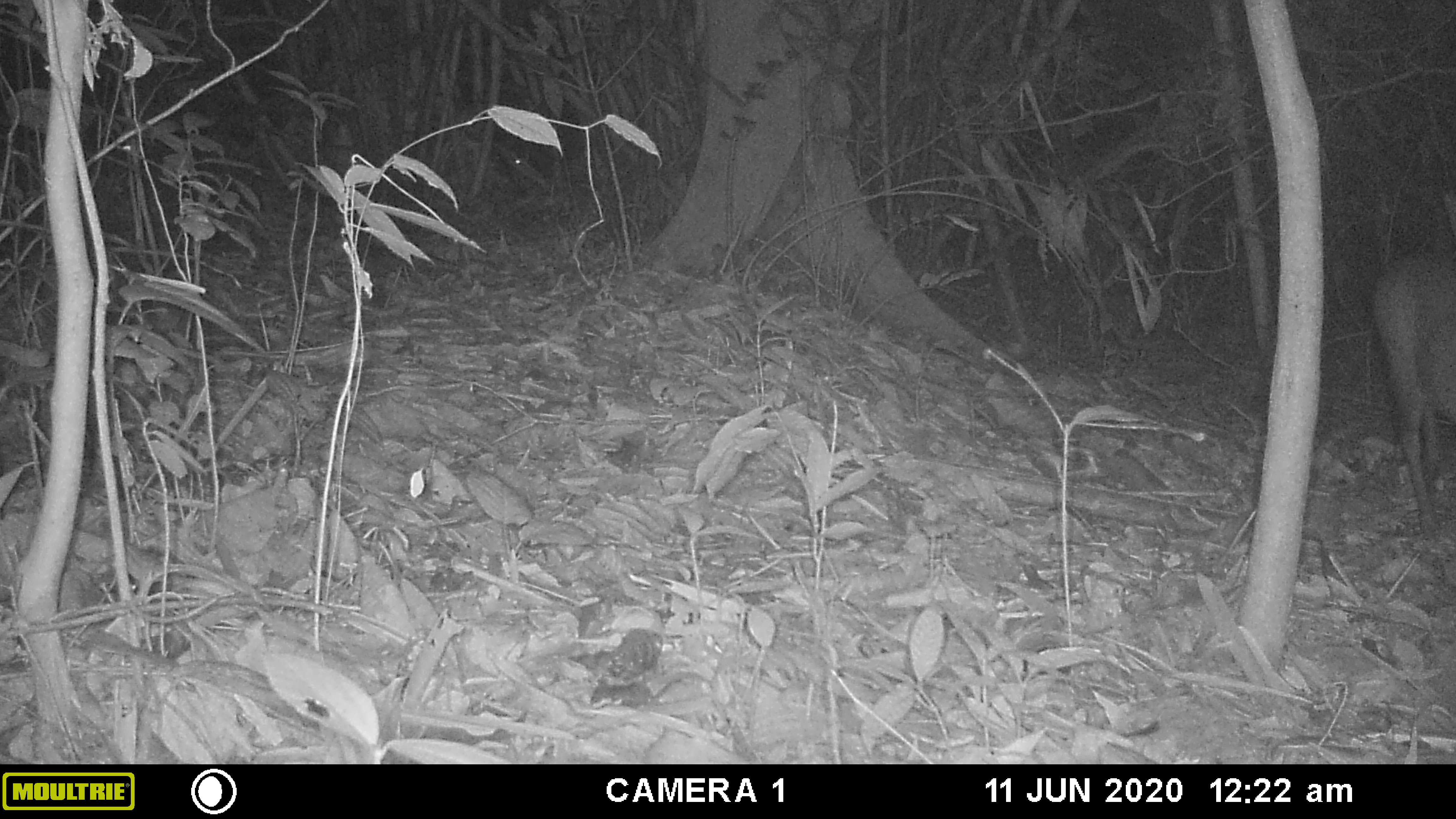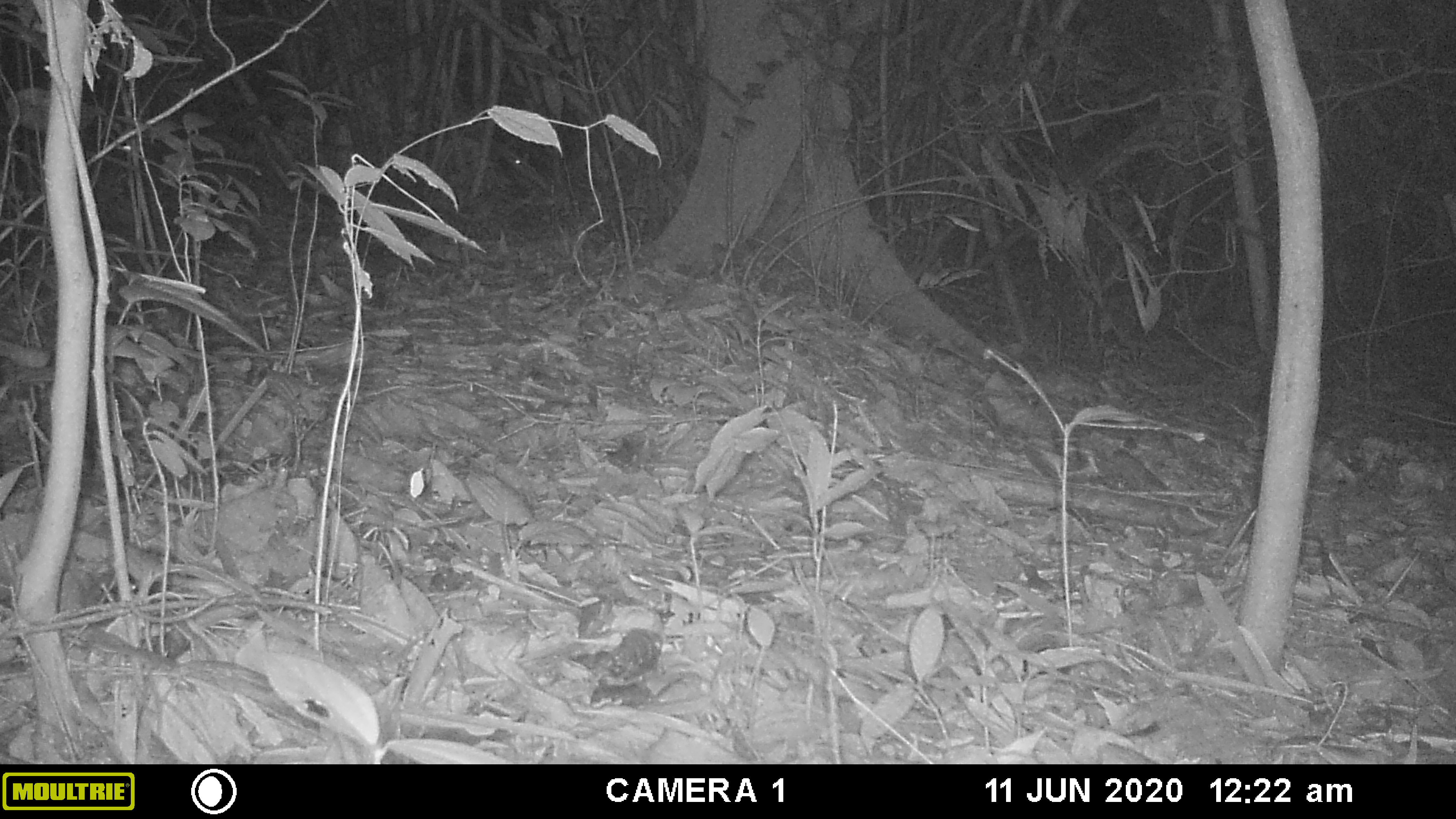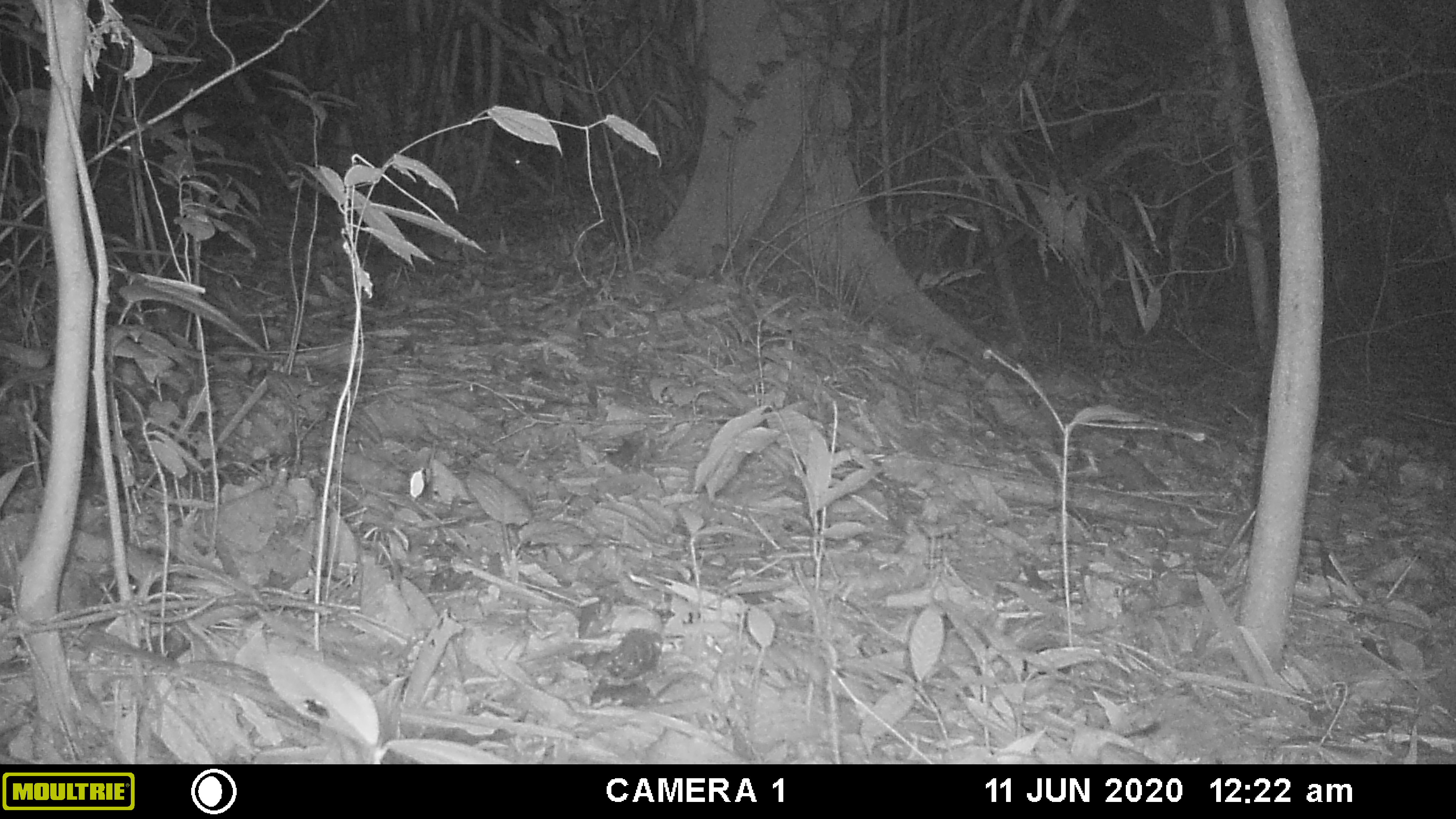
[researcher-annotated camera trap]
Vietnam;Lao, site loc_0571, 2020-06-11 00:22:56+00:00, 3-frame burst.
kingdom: Animalia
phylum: Chordata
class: Mammalia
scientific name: Mammalia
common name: mammal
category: unidentified mammal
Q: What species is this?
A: Unidentified mammal (mammal) (Mammalia).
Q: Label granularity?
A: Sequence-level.